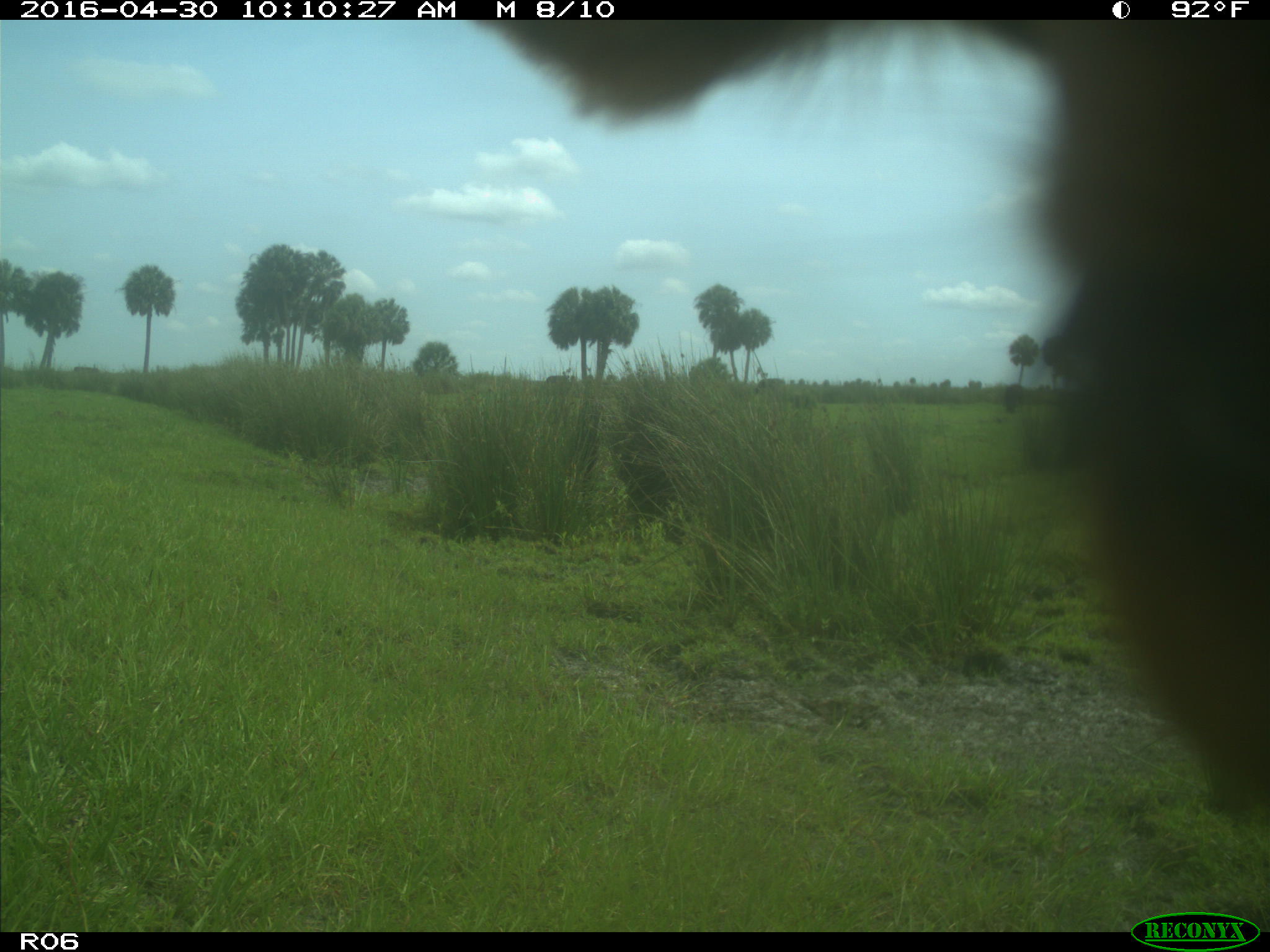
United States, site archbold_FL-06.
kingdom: Animalia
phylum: Chordata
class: Mammalia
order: Artiodactyla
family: Bovidae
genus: Bos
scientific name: Bos taurus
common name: domestic cow